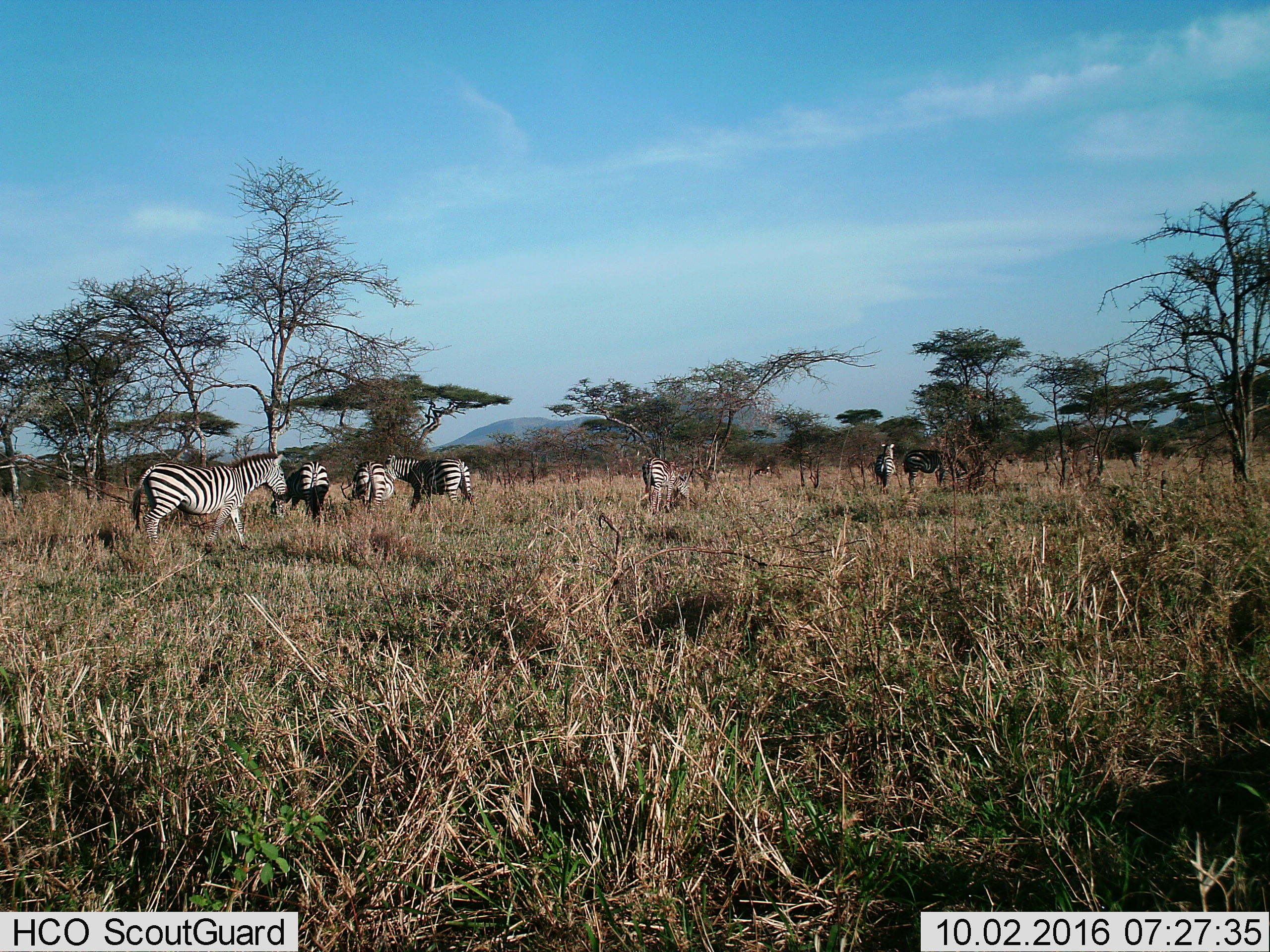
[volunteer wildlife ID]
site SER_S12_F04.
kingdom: Animalia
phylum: Chordata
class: Mammalia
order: Perissodactyla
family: Equidae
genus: Equus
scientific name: Equus quagga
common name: plains zebra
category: zebraplains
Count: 9.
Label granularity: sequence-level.